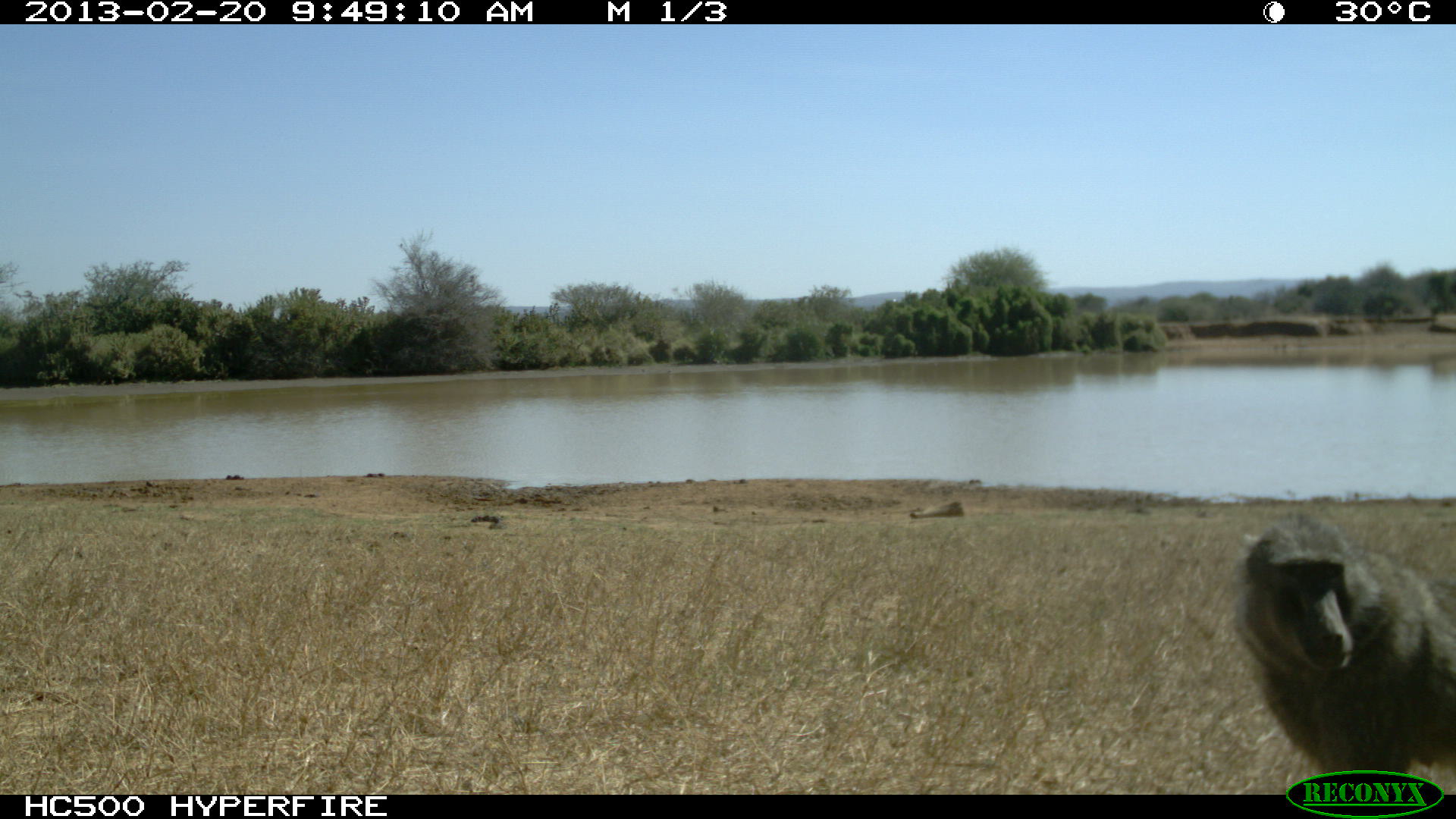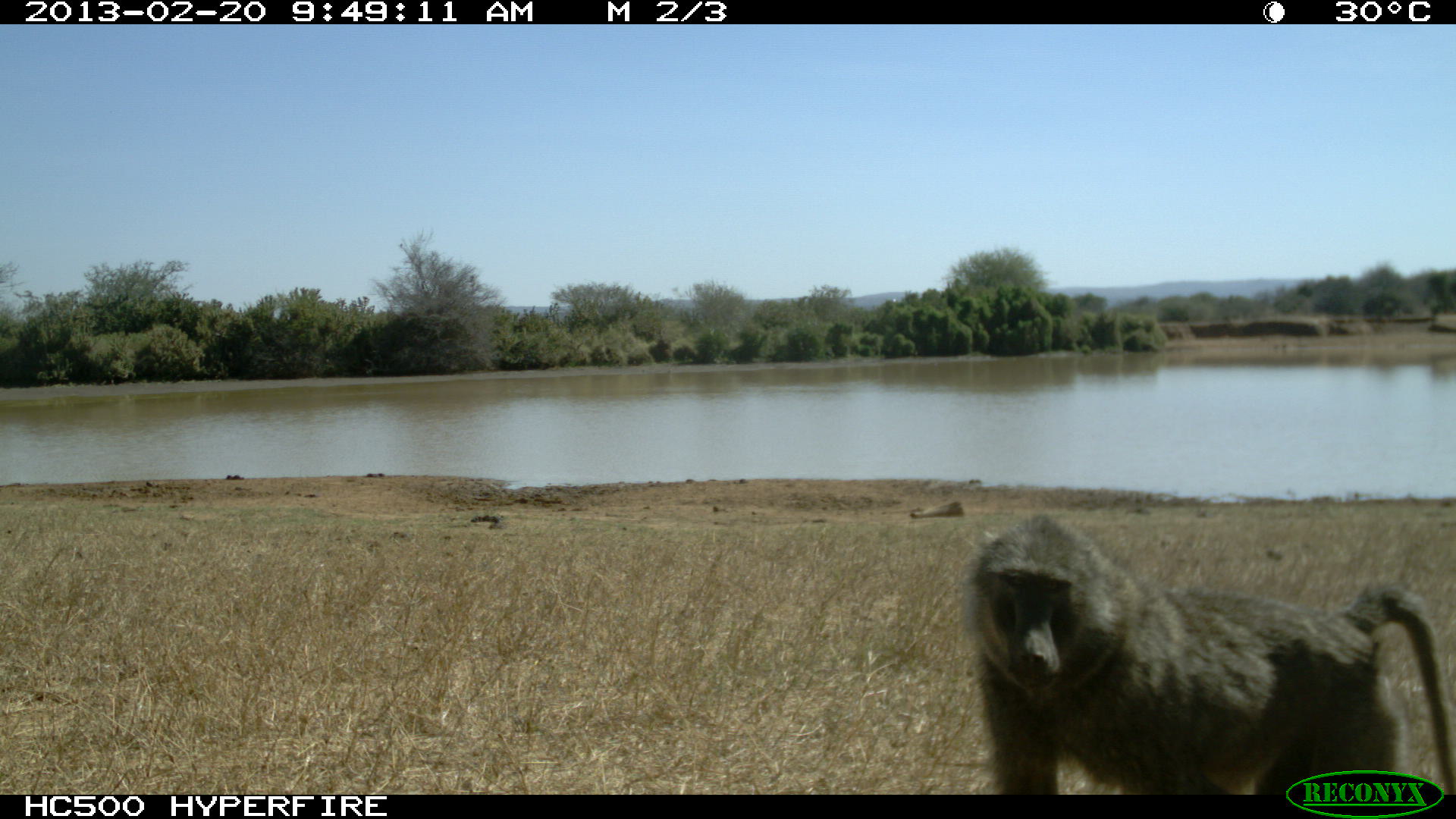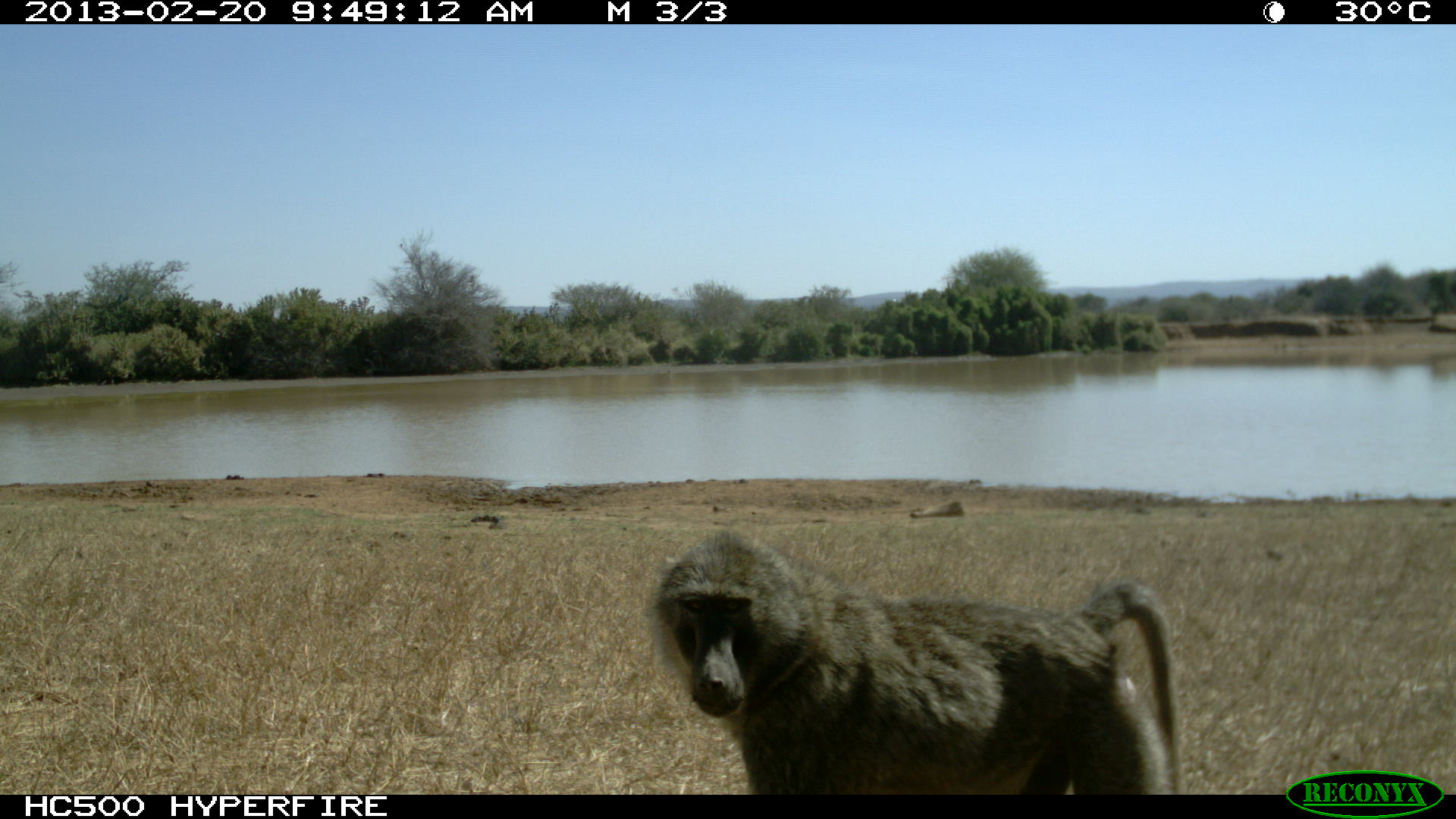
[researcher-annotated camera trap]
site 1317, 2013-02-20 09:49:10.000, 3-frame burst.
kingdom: Animalia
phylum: Chordata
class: Mammalia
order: Primates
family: Cercopithecidae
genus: Papio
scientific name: Papio anubis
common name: olive baboon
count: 1